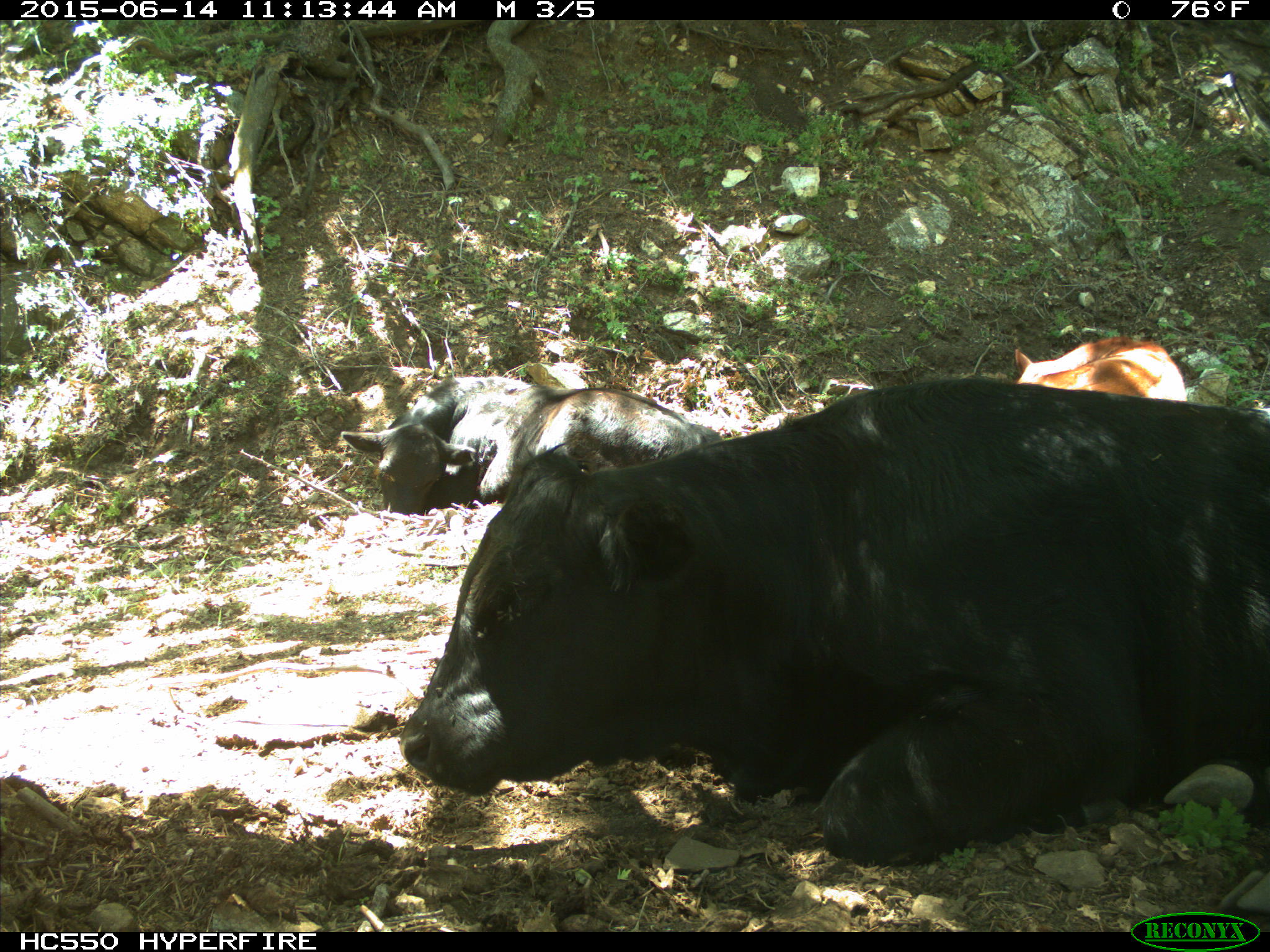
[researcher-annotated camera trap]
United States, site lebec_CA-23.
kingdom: Animalia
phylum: Chordata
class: Mammalia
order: Artiodactyla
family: Bovidae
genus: Bos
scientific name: Bos taurus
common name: domestic cow